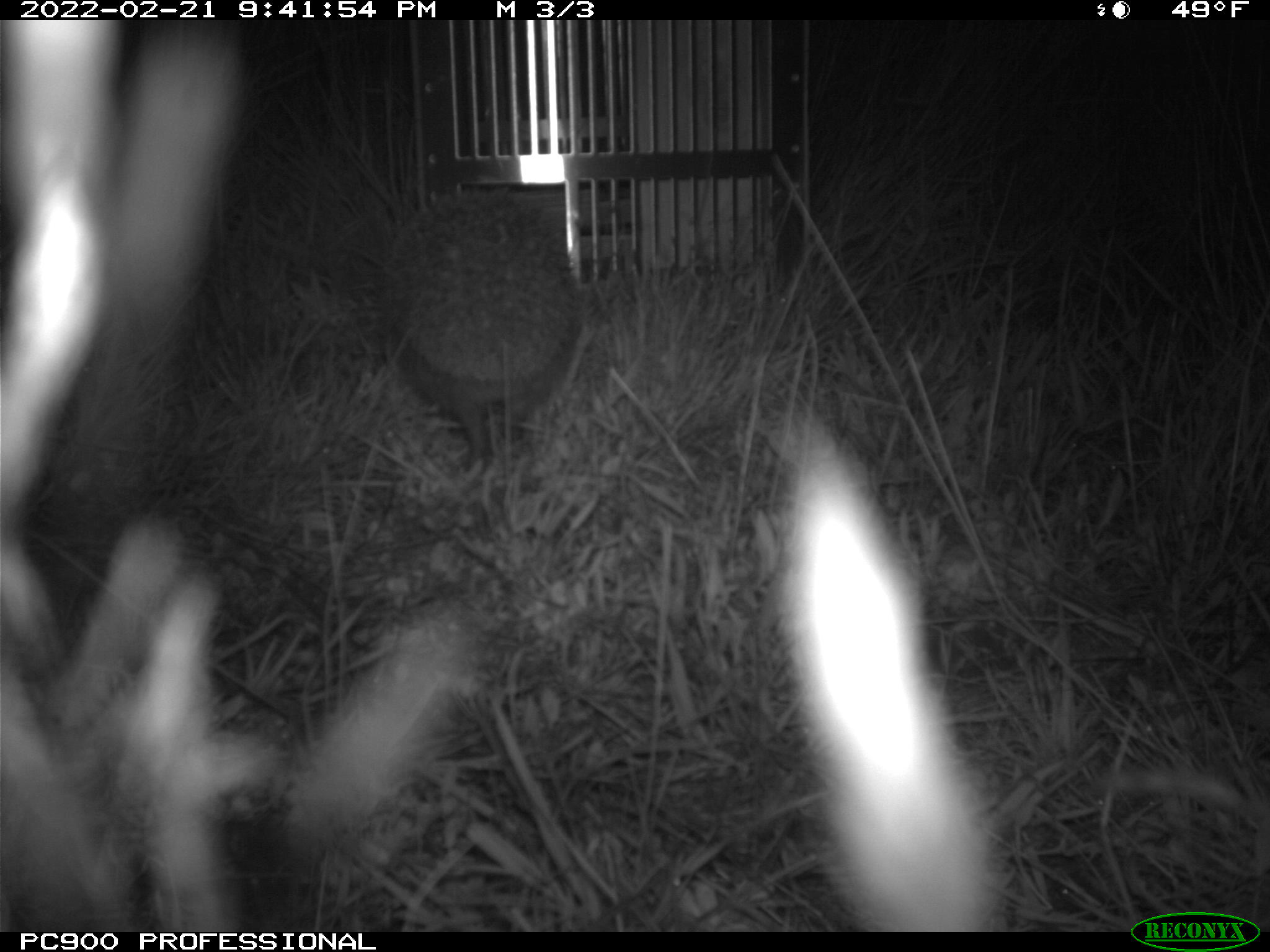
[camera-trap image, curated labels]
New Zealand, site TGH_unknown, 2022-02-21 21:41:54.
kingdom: Animalia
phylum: Chordata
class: Mammalia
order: Eulipotyphla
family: Erinaceidae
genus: Erinaceus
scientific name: Erinaceus europaeus europaeus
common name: european hedgehog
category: hedgehog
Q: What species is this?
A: Hedgehog (european hedgehog) (Erinaceus europaeus europaeus).